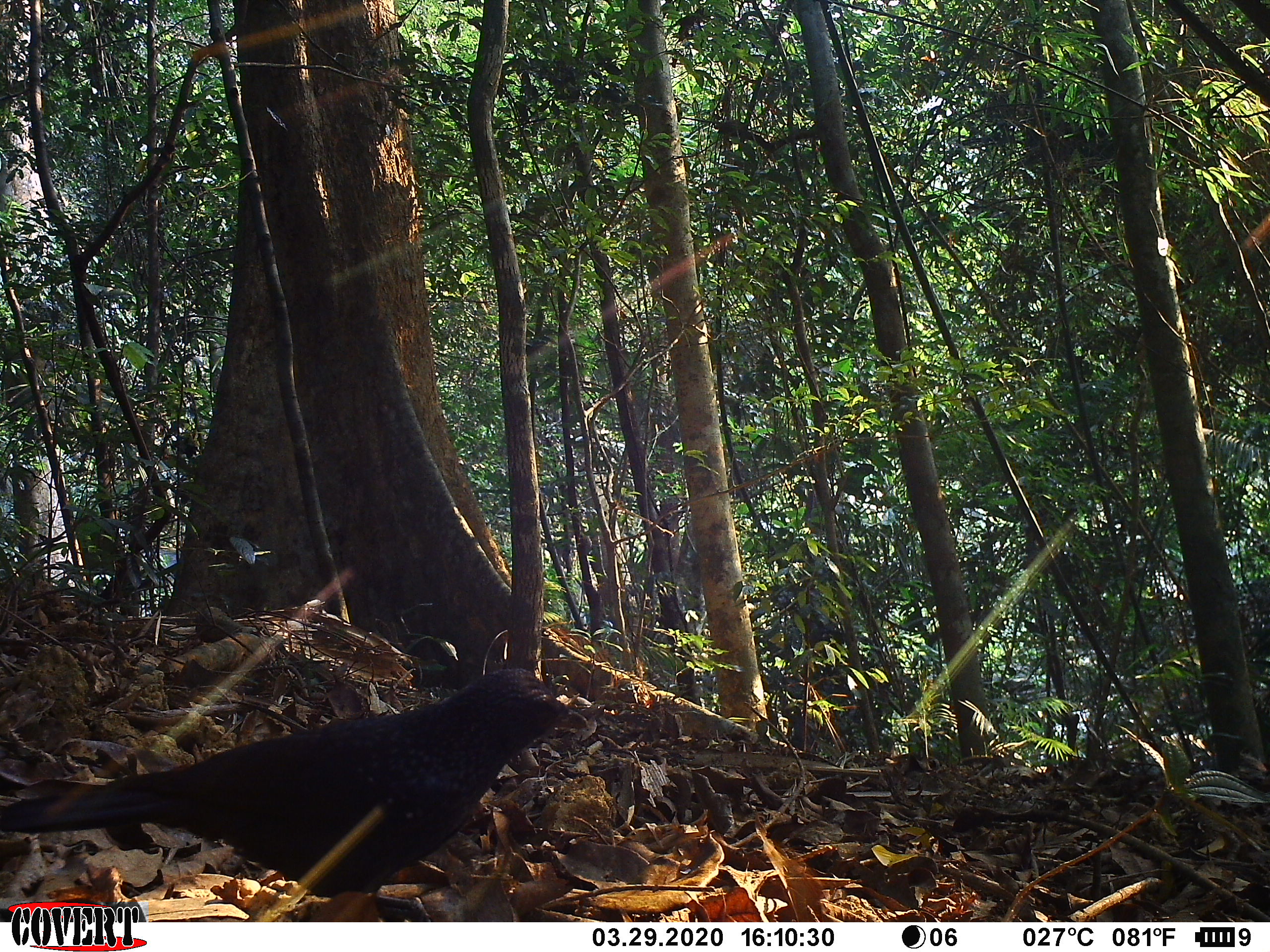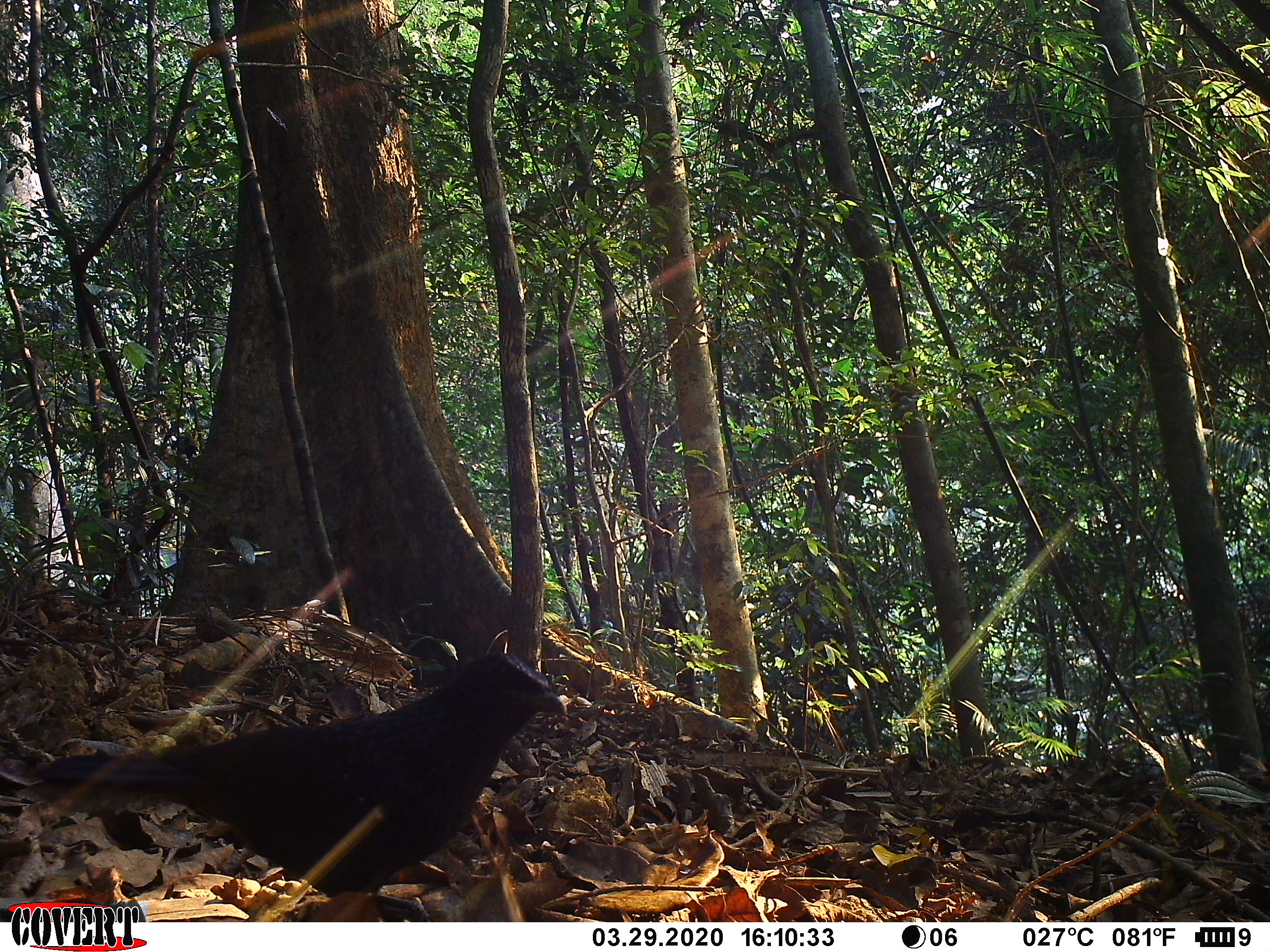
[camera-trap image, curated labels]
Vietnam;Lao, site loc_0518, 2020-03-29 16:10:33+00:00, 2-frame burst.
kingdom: Animalia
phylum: Chordata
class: Aves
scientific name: Aves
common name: bird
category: unidentified bird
Unidentified bird (bird) (Aves). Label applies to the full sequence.